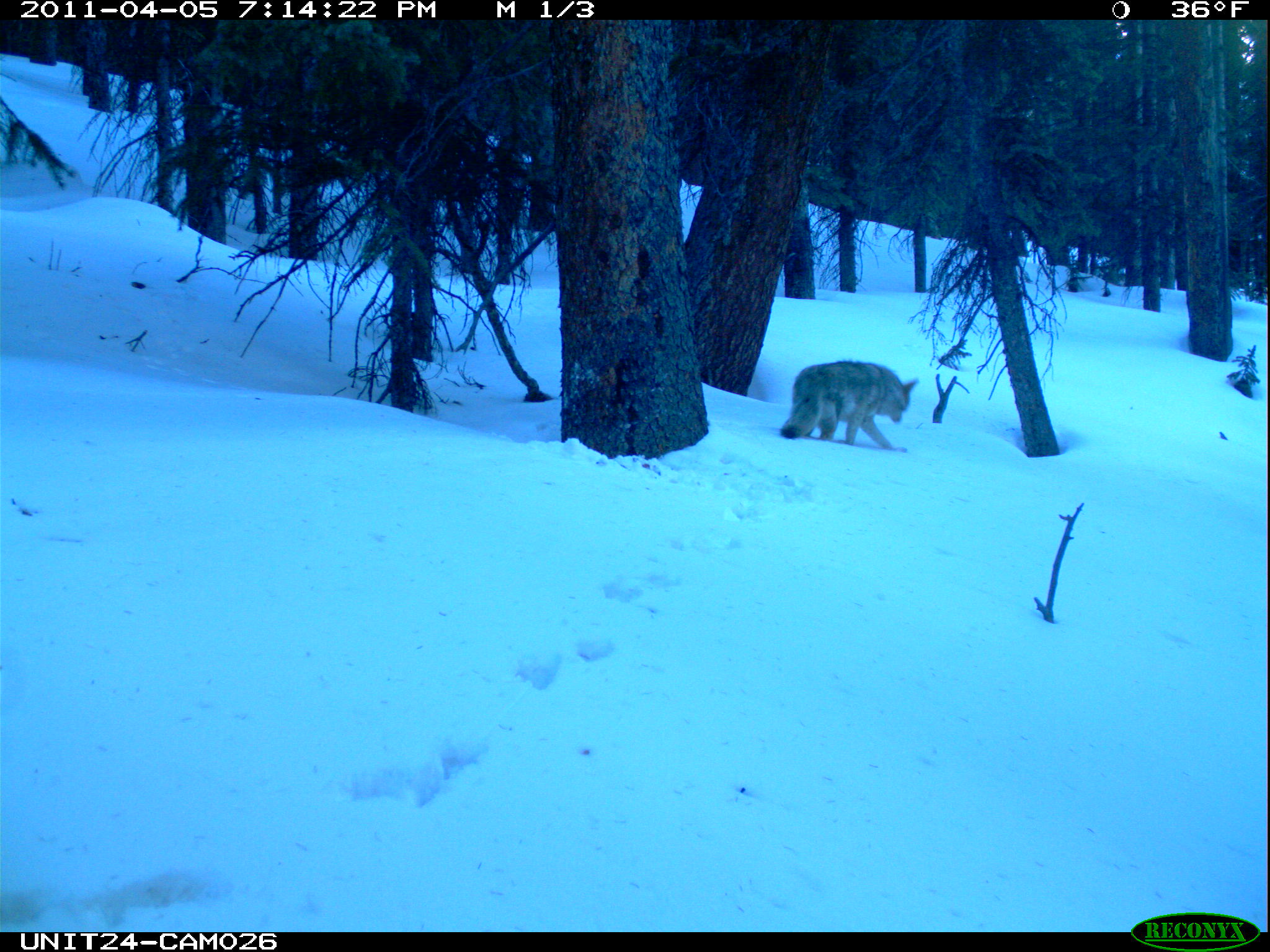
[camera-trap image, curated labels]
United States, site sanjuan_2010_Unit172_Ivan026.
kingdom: Animalia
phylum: Chordata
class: Mammalia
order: Carnivora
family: Canidae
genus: Canis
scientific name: Canis latrans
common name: coyote